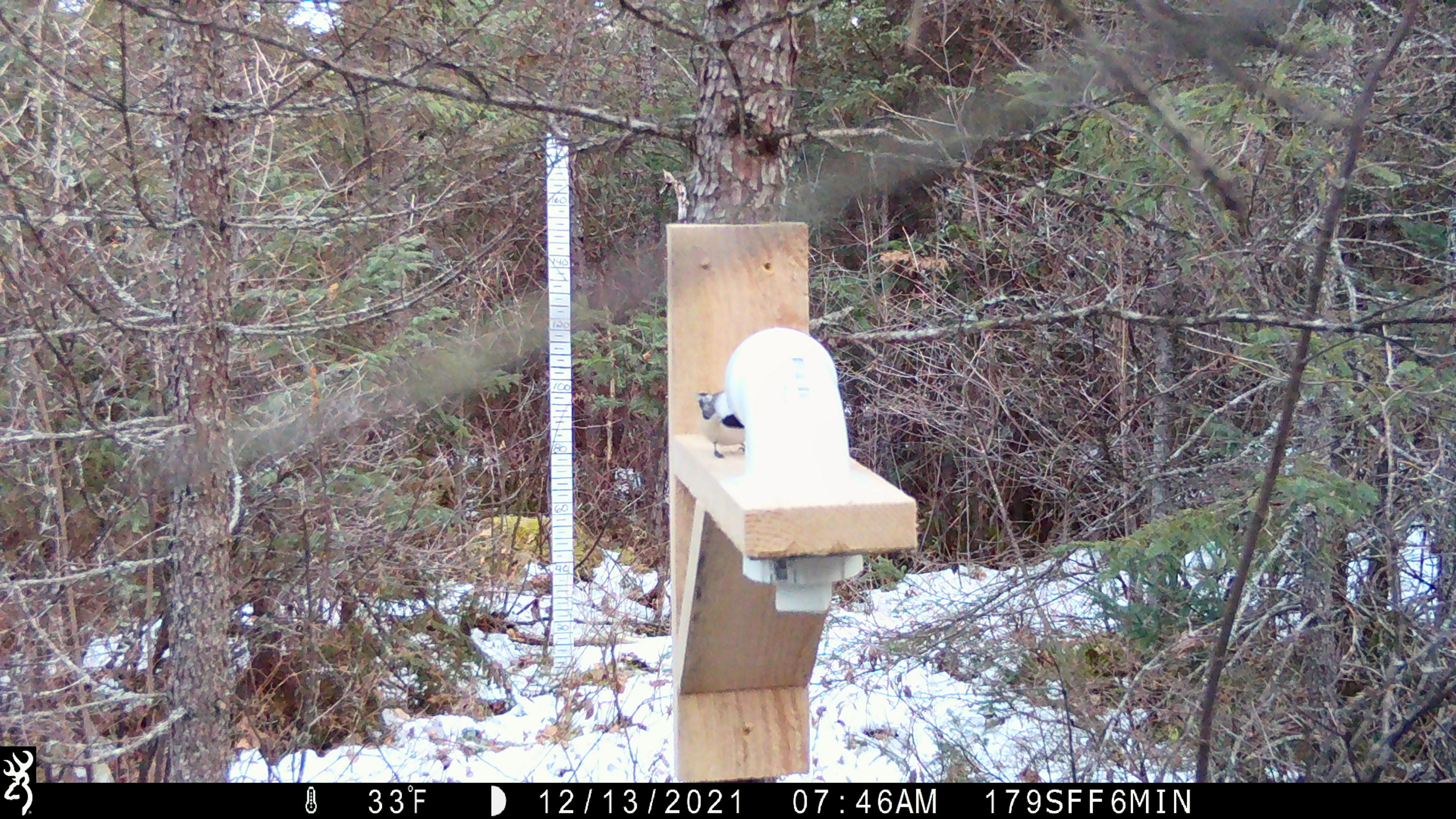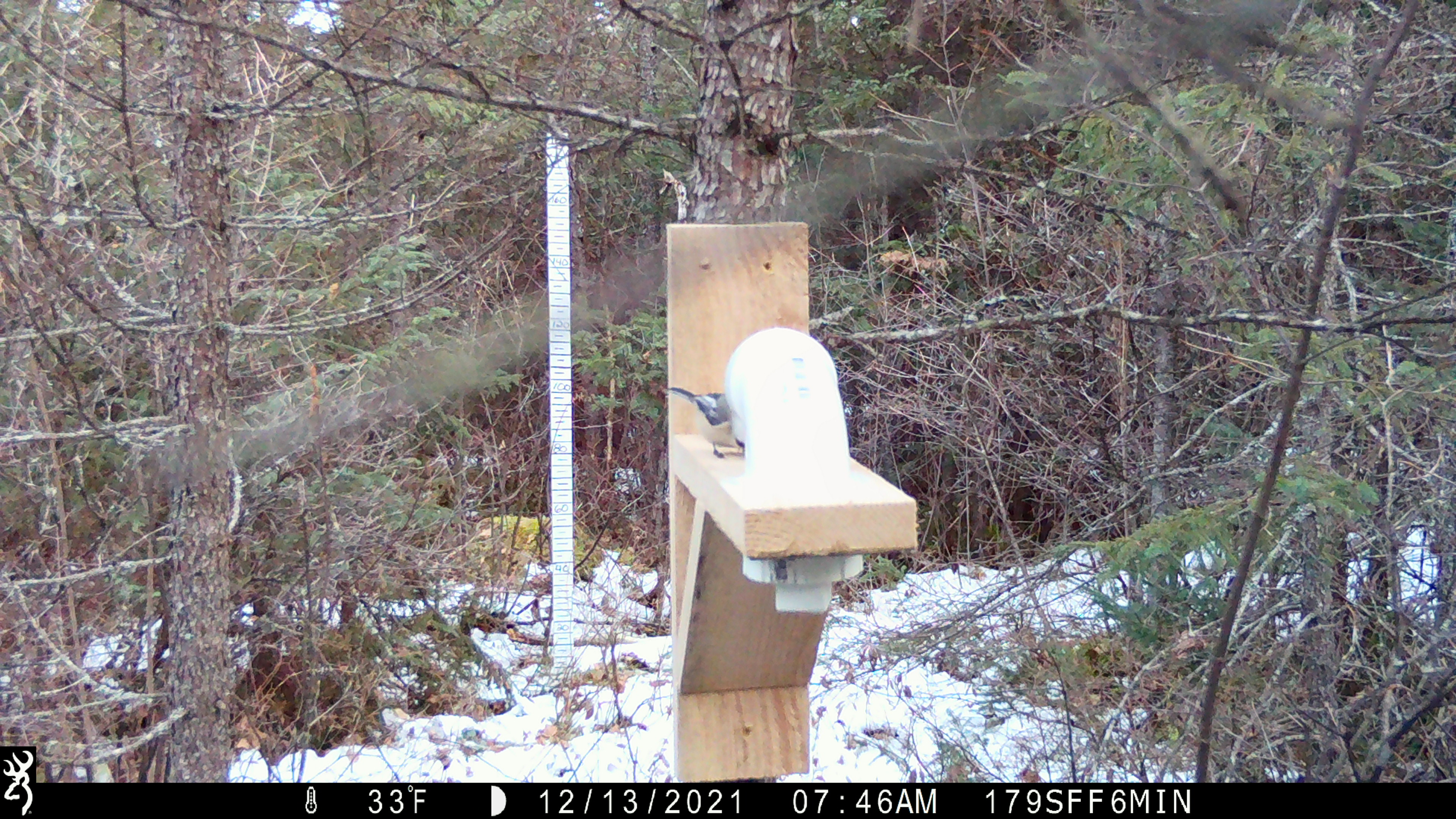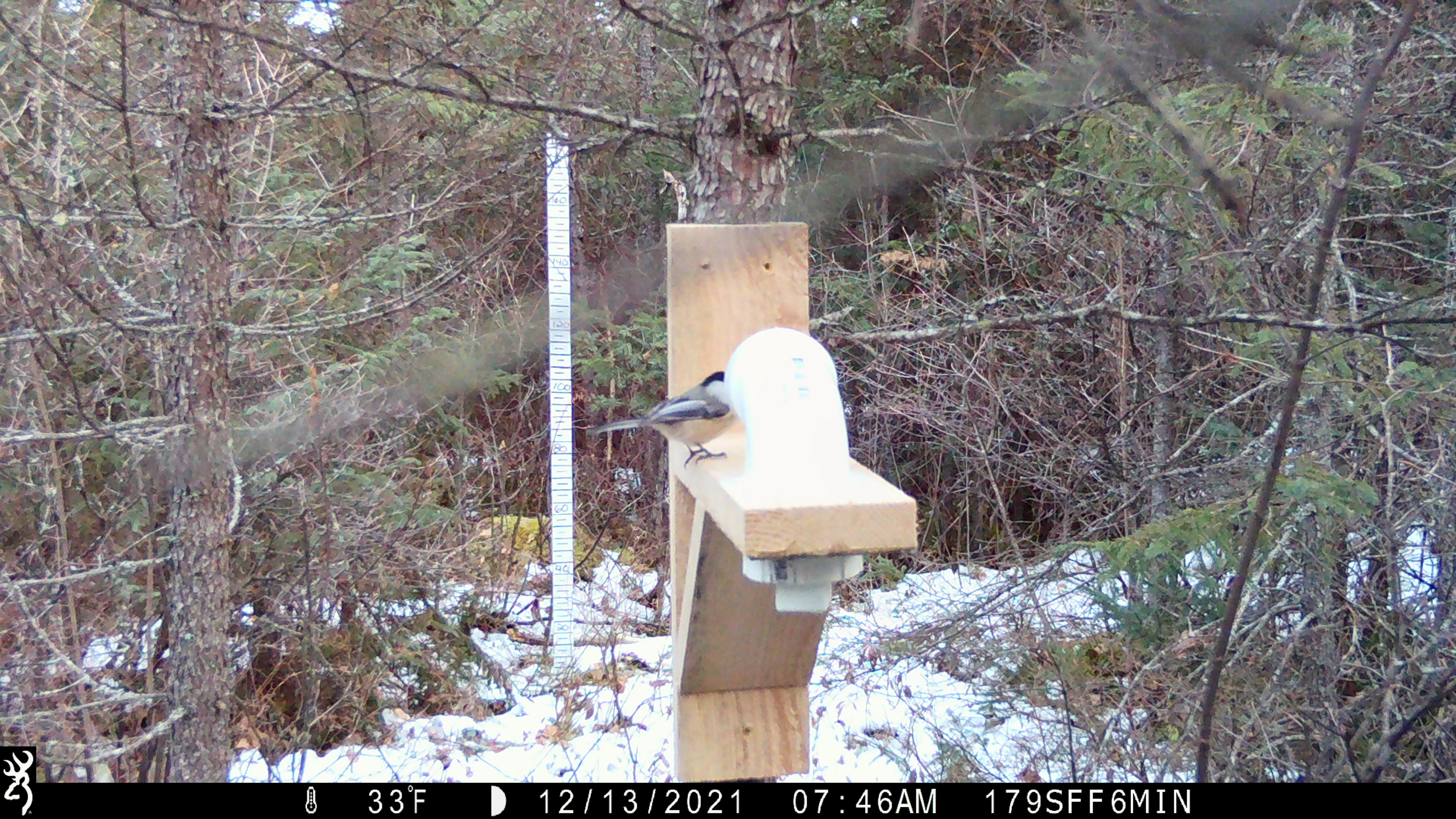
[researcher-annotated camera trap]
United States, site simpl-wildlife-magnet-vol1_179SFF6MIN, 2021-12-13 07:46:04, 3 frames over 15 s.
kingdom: Animalia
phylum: Chordata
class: Aves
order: Passeriformes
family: Paridae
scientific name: Paridae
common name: chickadee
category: chickadee sp.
Chickadee sp. (chickadee) (Paridae).